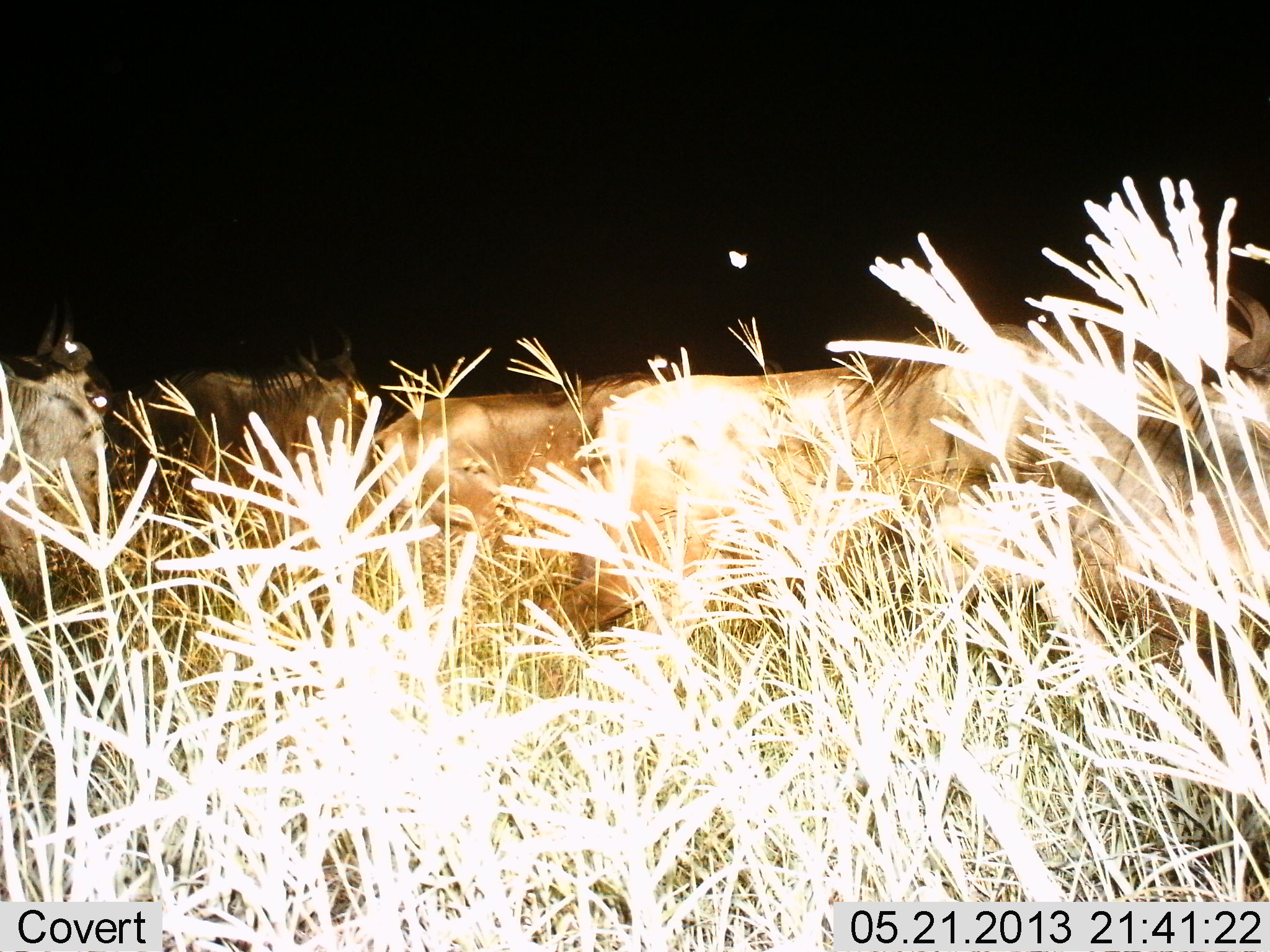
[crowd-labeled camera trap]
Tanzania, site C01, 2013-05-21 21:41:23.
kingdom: Animalia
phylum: Chordata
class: Mammalia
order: Artiodactyla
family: Bovidae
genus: Connochaetes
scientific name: Connochaetes taurinus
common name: blue wildebeest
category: wildebeest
Wildebeest (blue wildebeest) (Connochaetes taurinus), count 5. Behavior (volunteer vote fractions): standing 40%, resting 20%, moving 40%, interacting 0%. Young present (vote fraction): 0%. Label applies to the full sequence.